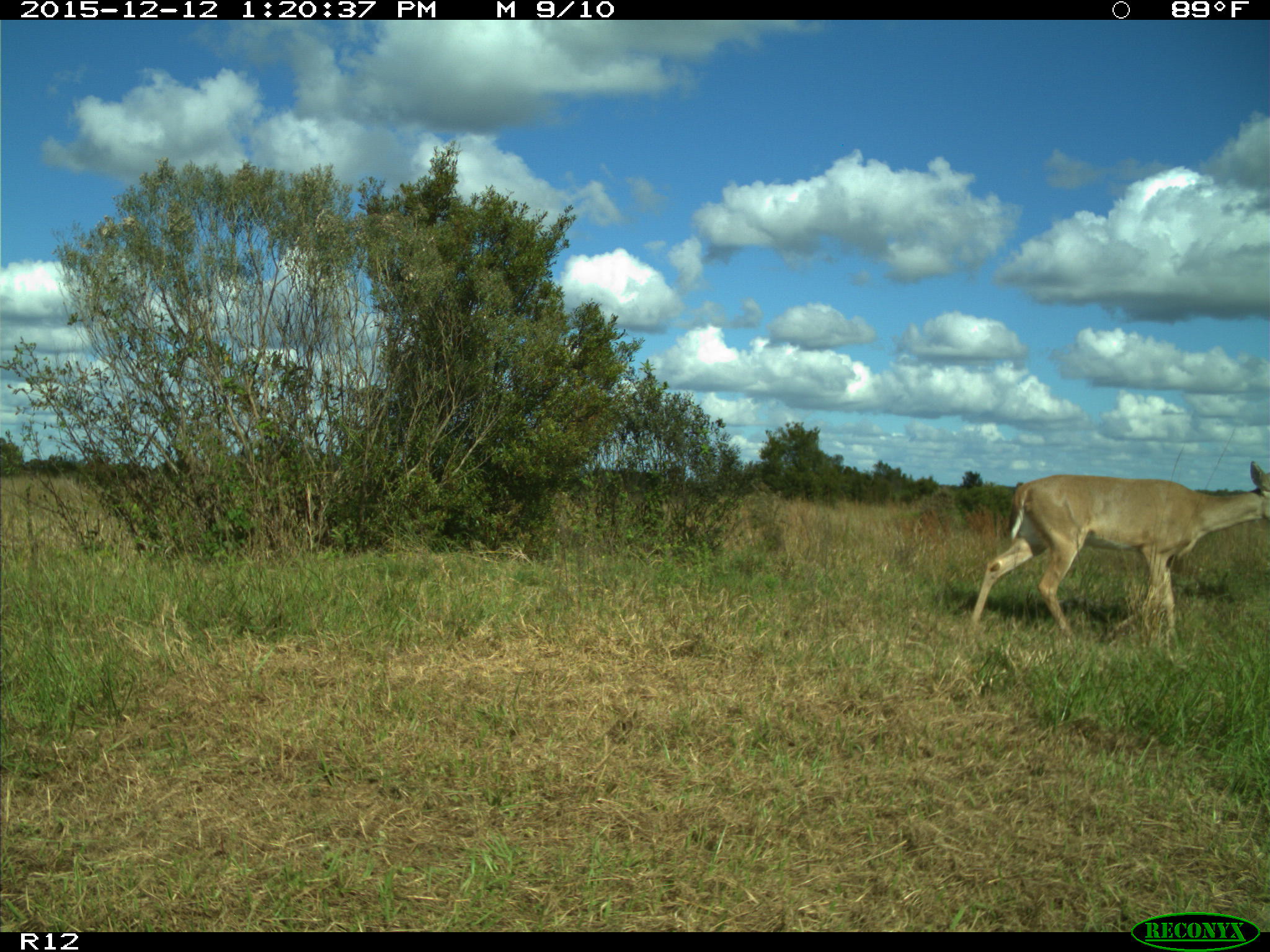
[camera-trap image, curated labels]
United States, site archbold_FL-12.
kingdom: Animalia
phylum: Chordata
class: Mammalia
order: Artiodactyla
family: Cervidae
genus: Odocoileus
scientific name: Odocoileus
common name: deer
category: unidentified deer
Unidentified deer (deer) (Odocoileus).